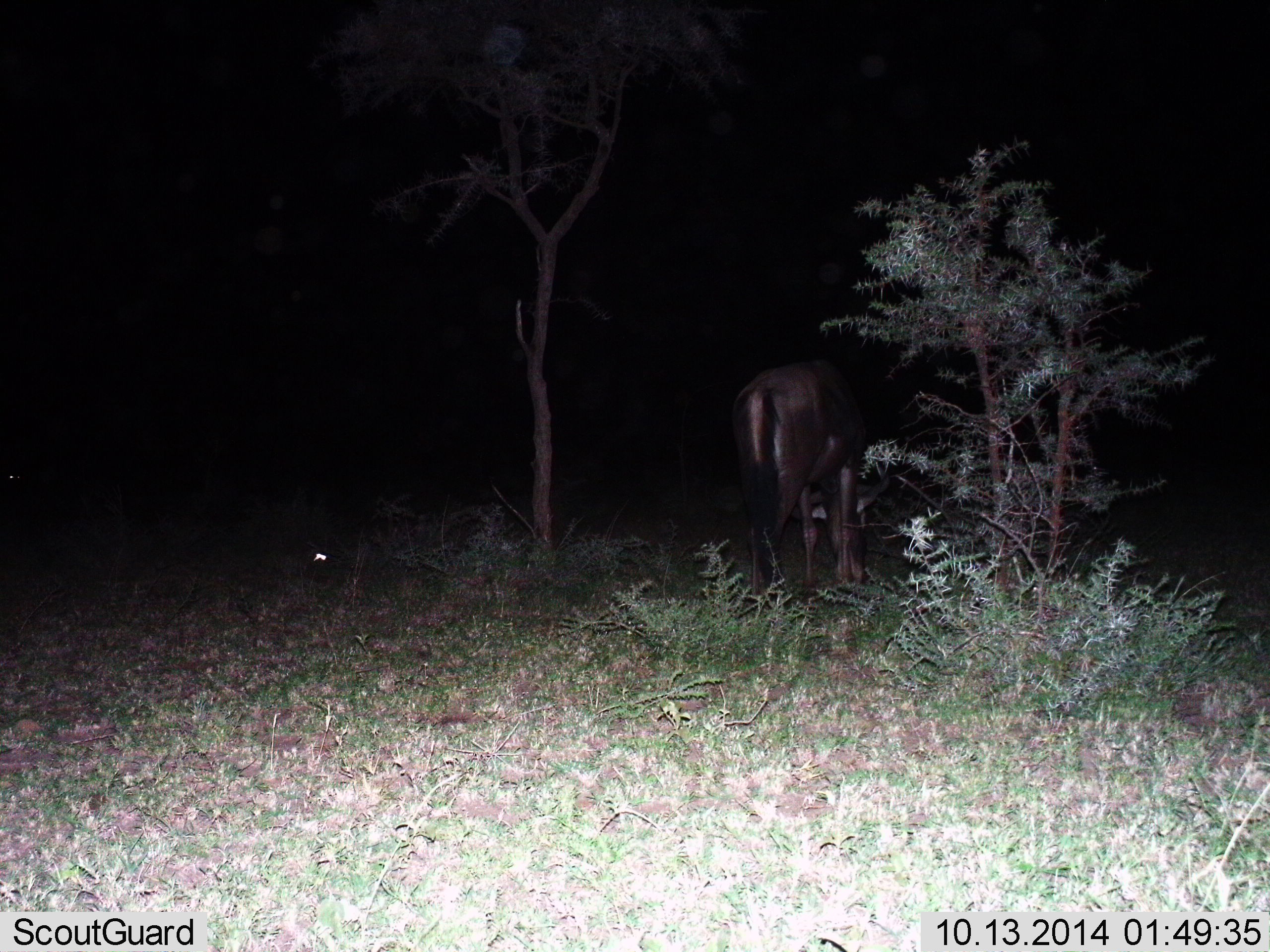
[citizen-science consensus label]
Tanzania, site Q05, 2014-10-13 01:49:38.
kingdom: Animalia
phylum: Chordata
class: Mammalia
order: Artiodactyla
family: Bovidae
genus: Connochaetes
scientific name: Connochaetes taurinus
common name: blue wildebeest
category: wildebeest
Wildebeest (blue wildebeest) (Connochaetes taurinus), count 1. Behavior (volunteer vote fractions): standing 60%, resting 10%, moving 0%, interacting 0%. Young present (vote fraction): 10%. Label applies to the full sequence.